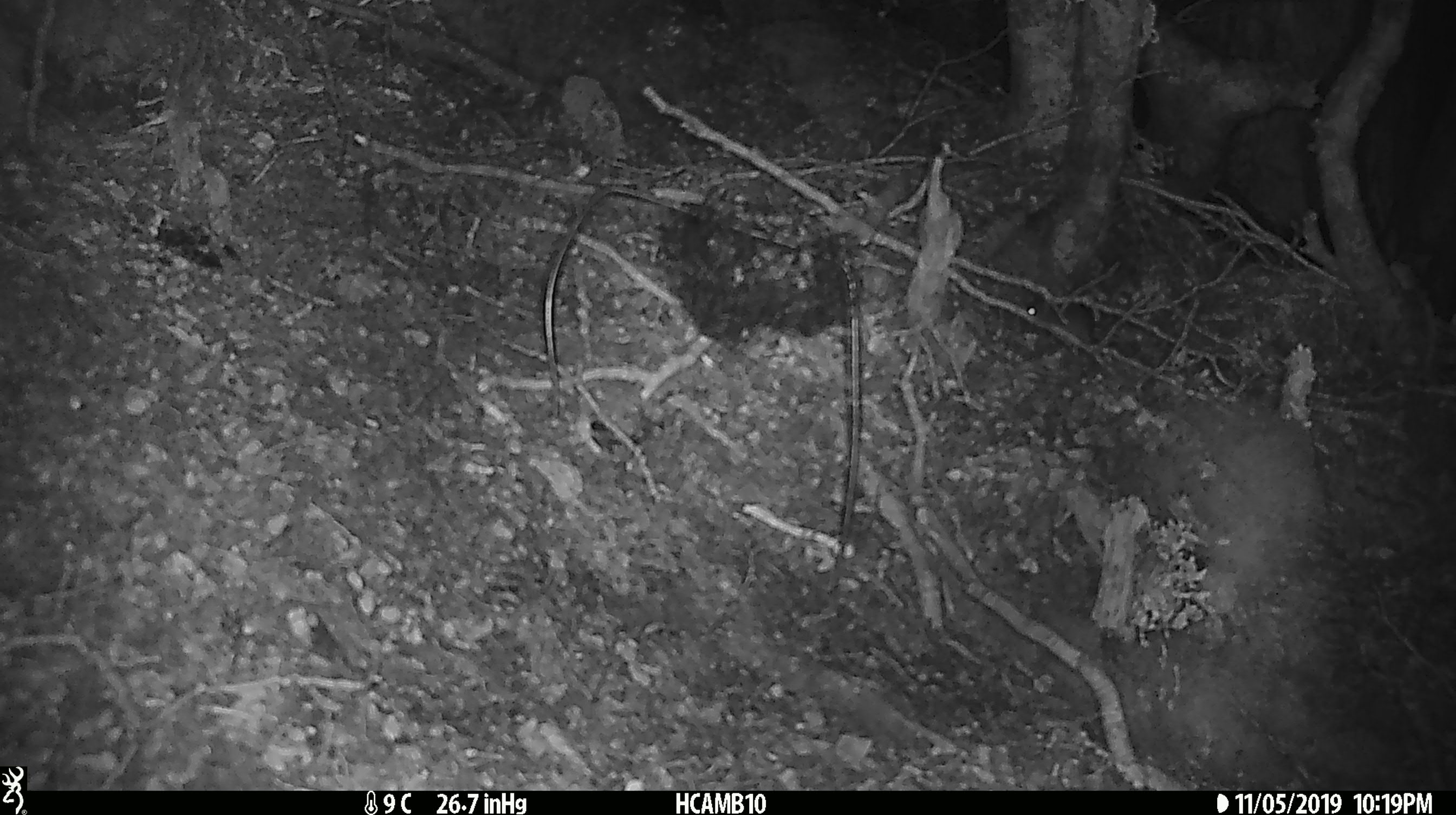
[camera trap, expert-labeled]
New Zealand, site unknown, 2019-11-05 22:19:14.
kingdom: Animalia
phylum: Chordata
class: Mammalia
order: Rodentia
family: Muridae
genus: Mus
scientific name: Mus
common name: mouse